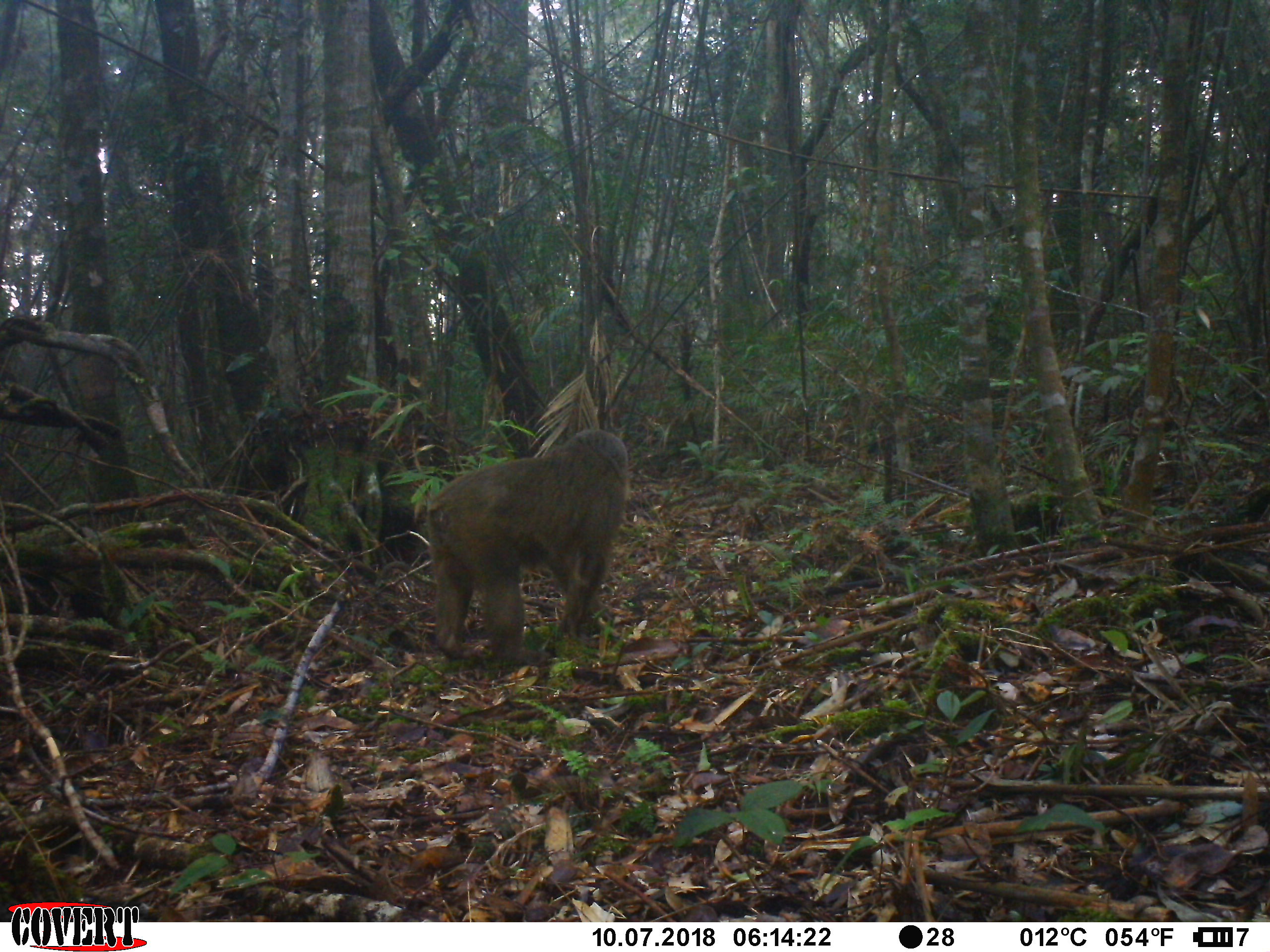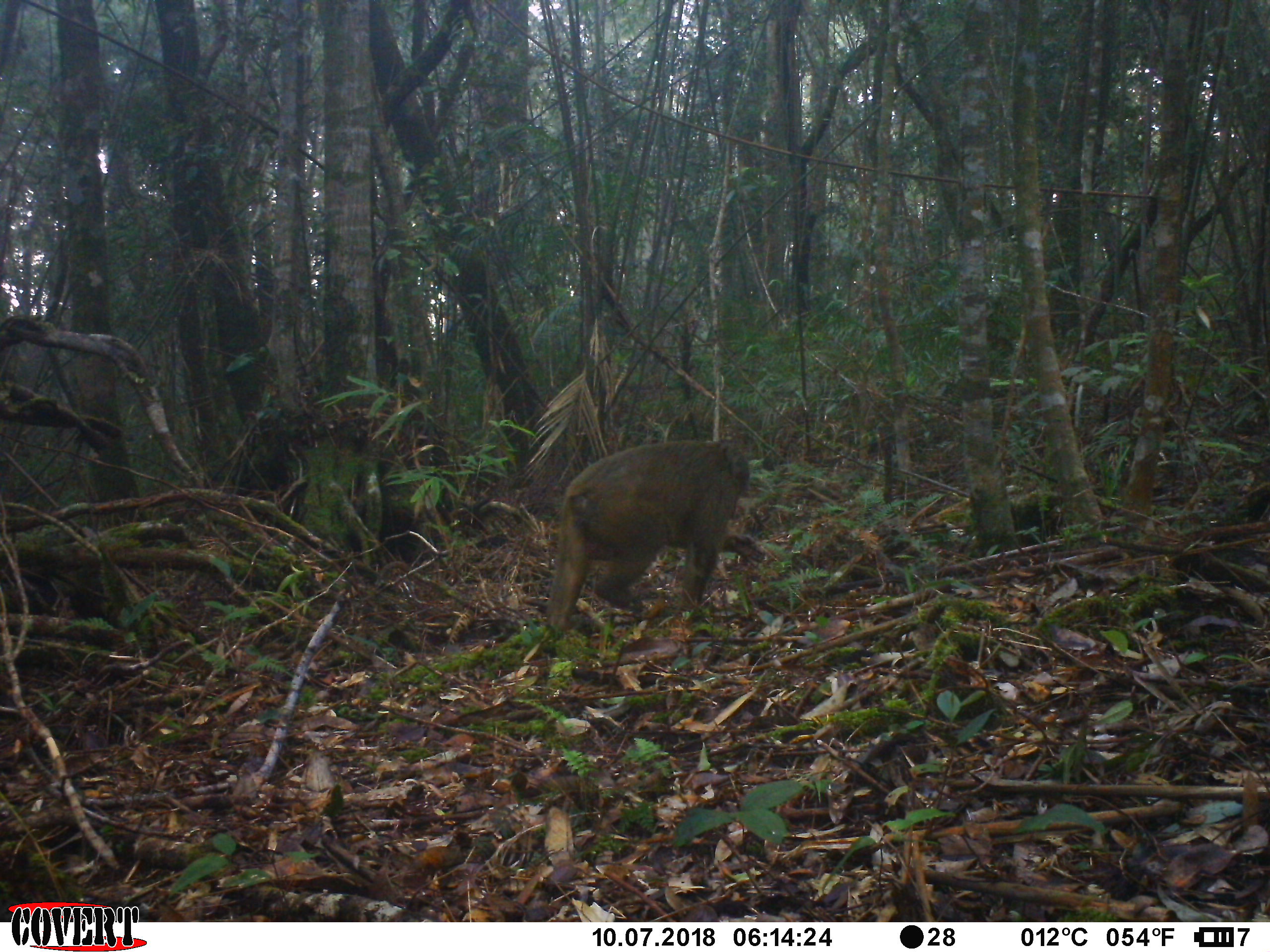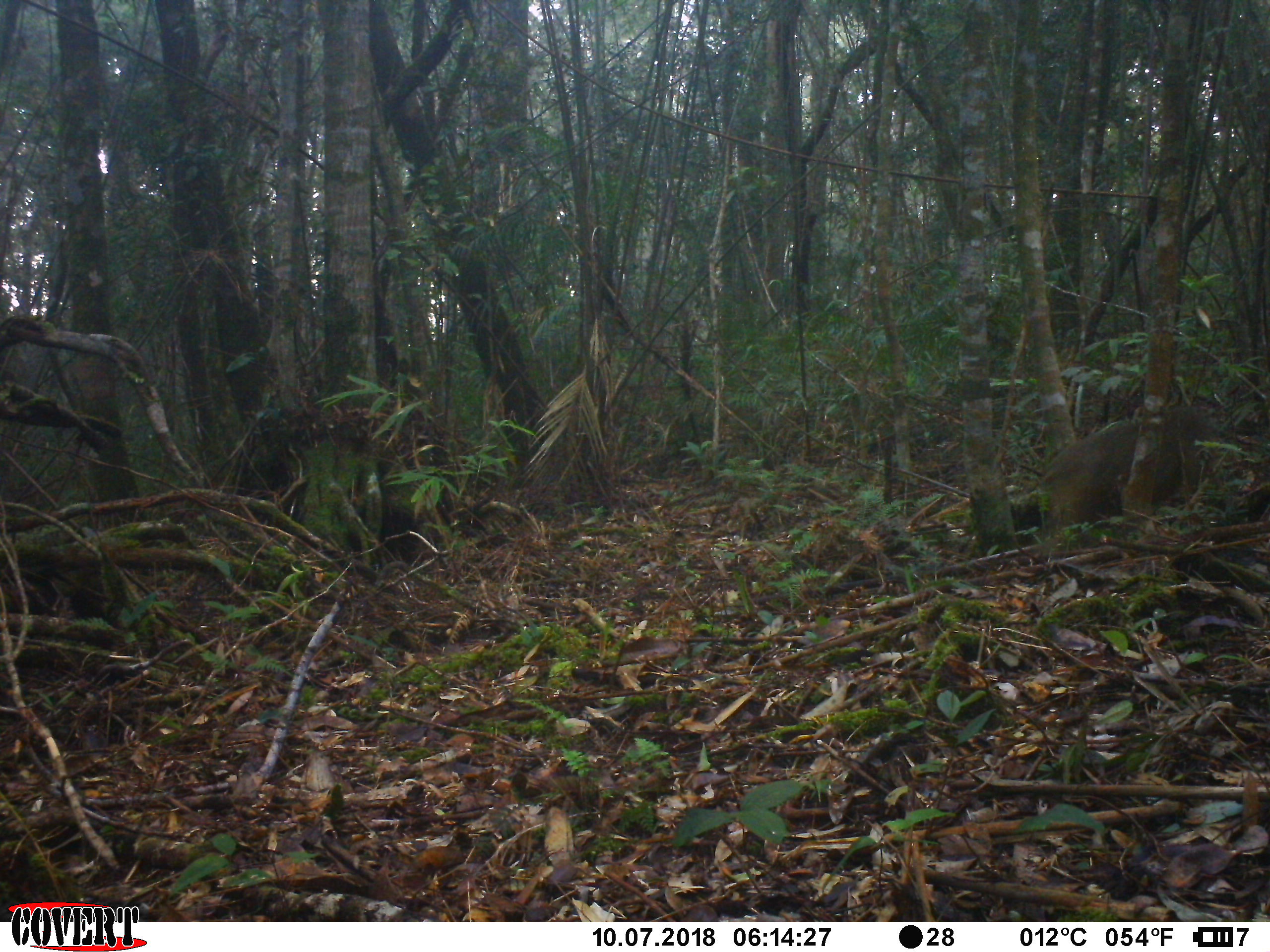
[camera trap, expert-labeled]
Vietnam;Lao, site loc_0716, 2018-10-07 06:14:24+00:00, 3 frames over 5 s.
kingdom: Animalia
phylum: Chordata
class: Mammalia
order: Primates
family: Cercopithecidae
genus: Macaca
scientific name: Macaca arctoides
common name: stump-tailed macaque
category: stump tailed macaque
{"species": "stump tailed macaque (stump-tailed macaque) (Macaca arctoides)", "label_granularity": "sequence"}